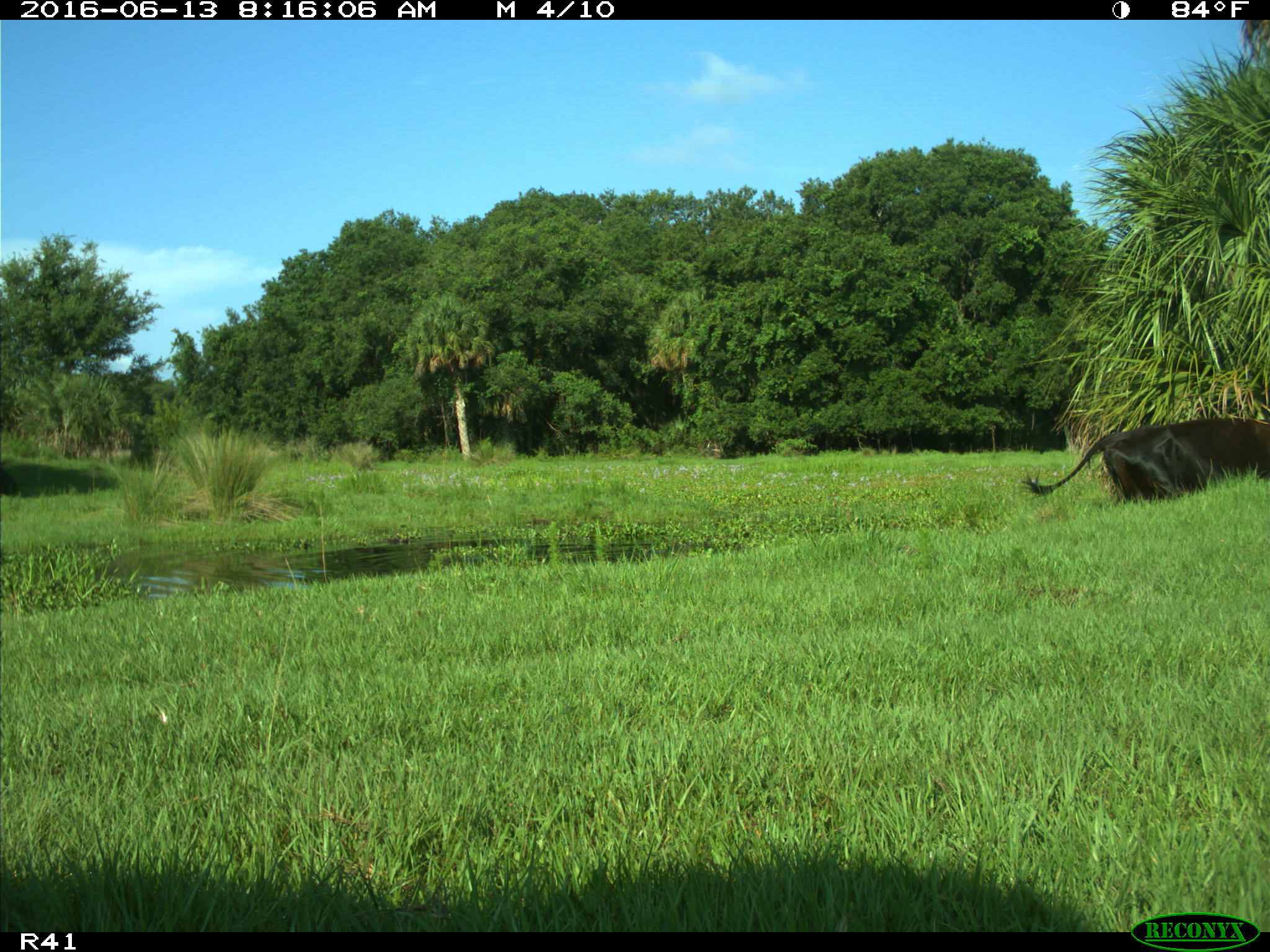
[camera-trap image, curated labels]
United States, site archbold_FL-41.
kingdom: Animalia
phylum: Chordata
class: Mammalia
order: Artiodactyla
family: Bovidae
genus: Bos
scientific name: Bos taurus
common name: domestic cow